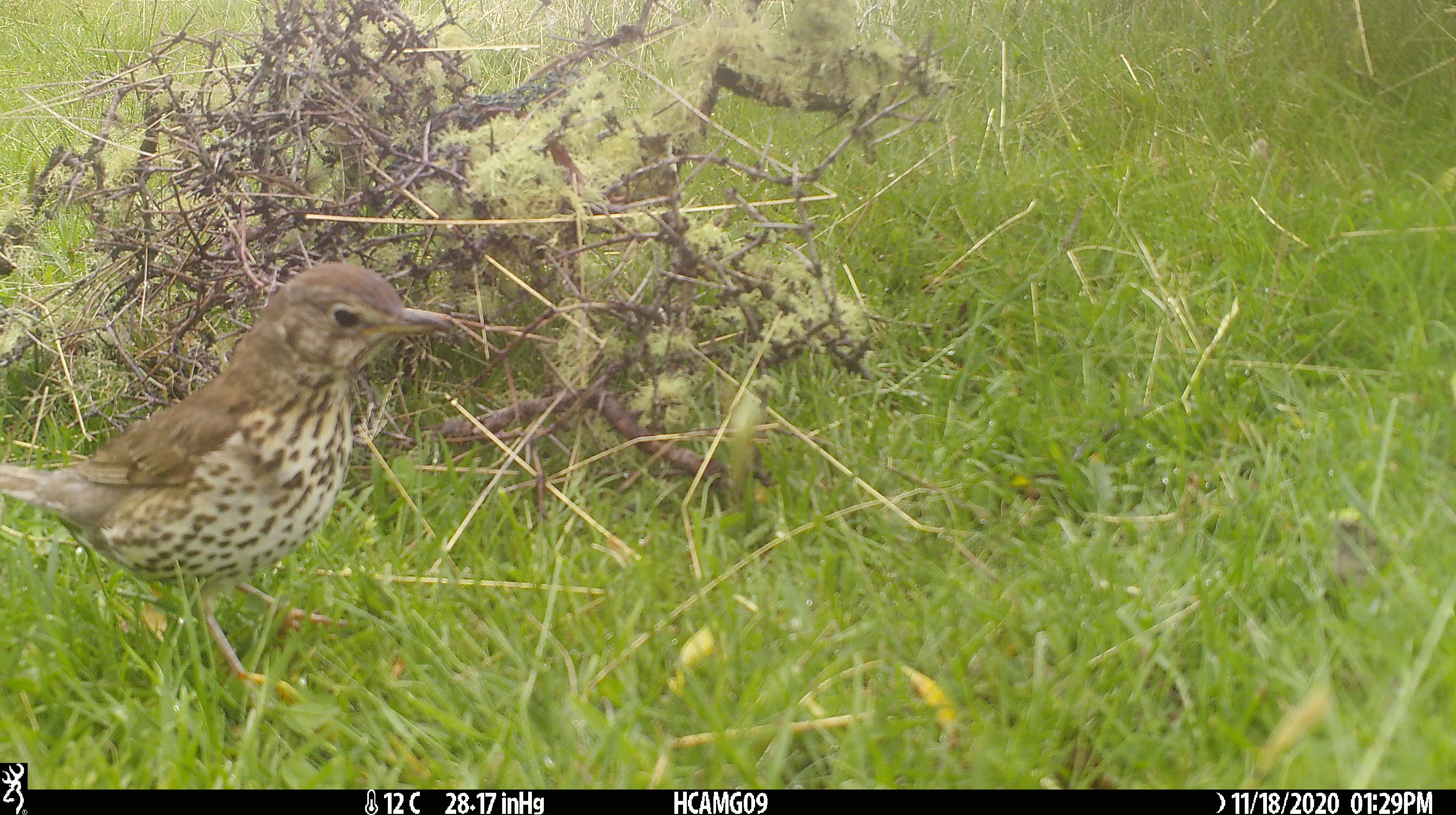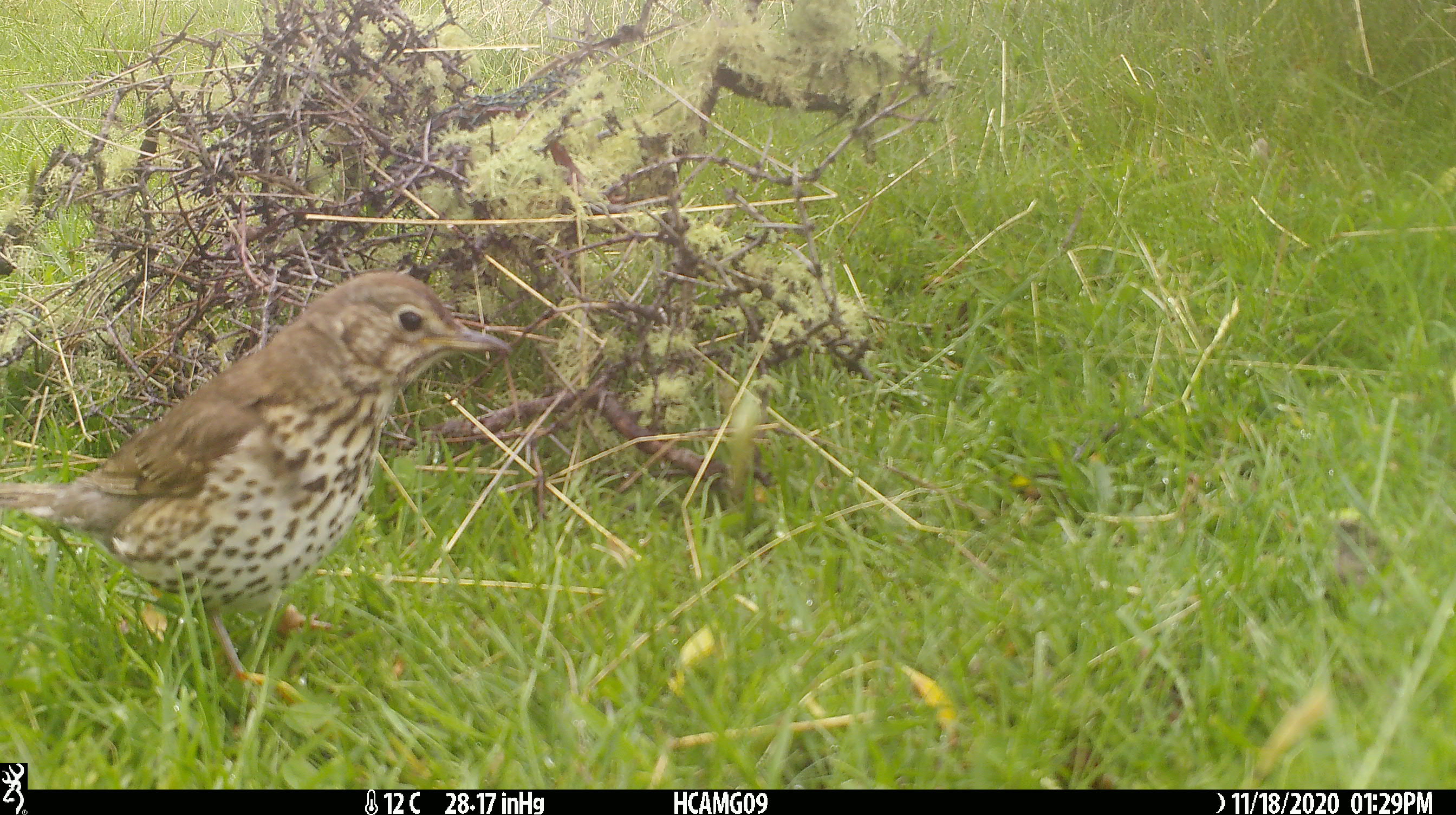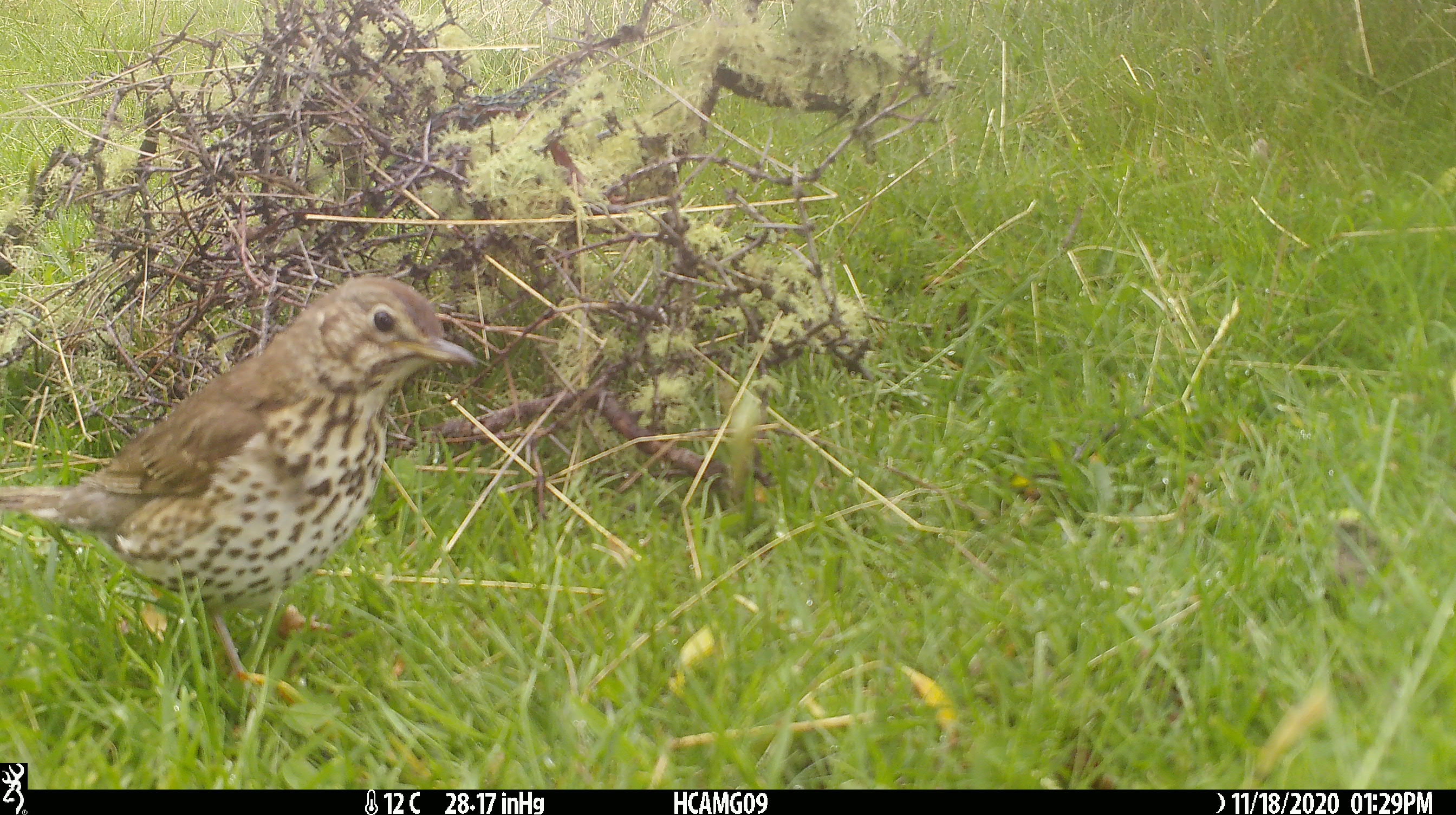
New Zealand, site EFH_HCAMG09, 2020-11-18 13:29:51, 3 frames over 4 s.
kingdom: Animalia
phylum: Chordata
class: Aves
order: Passeriformes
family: Turdidae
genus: Turdus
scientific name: Turdus philomelos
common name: song thrush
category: thrush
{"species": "thrush (song thrush) (Turdus philomelos)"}